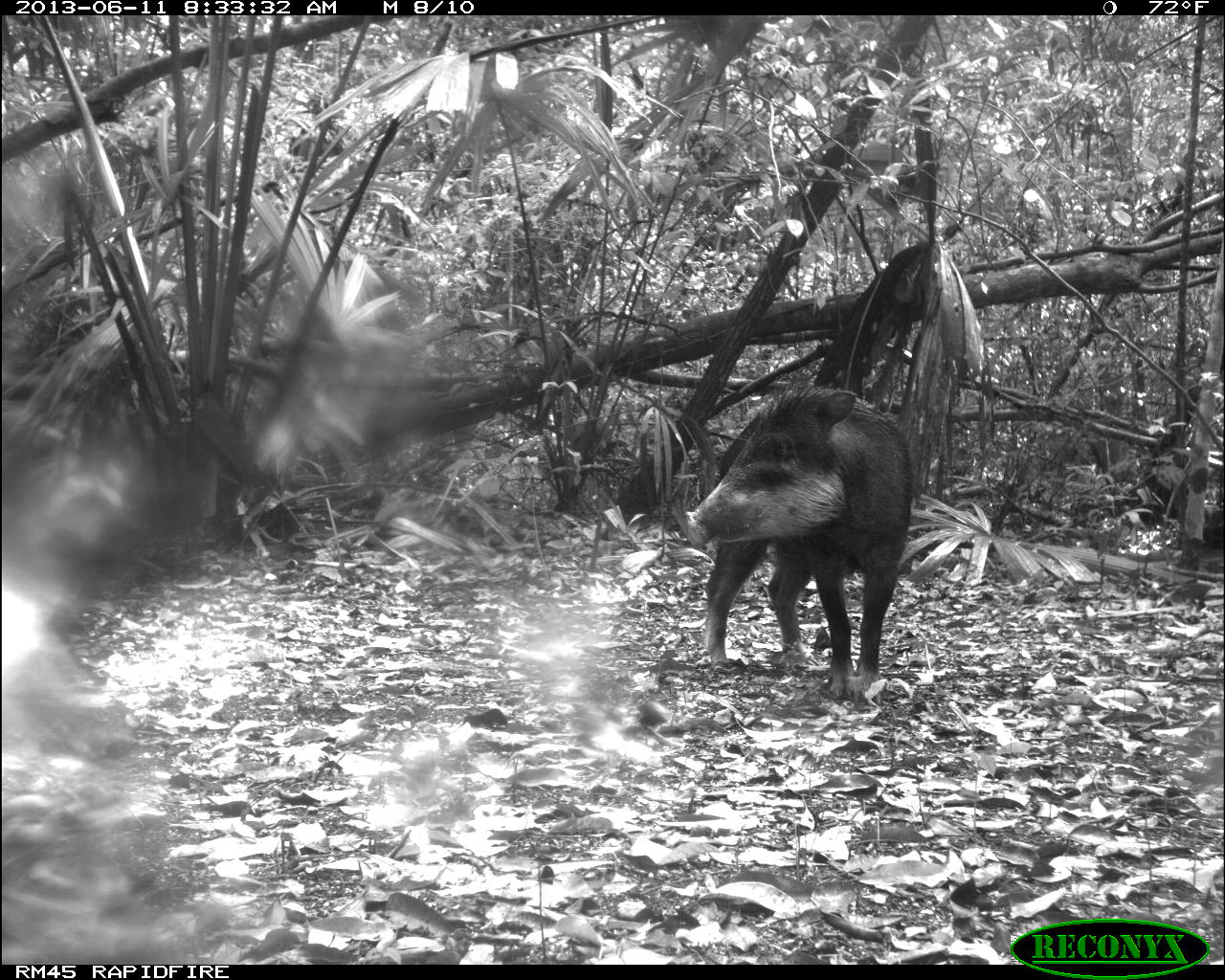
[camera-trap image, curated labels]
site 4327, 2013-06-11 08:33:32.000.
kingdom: Animalia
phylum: Chordata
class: Mammalia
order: Artiodactyla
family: Tayassuidae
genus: Tayassu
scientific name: Tayassu pecari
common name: white-lipped peccary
Tayassu pecari (white-lipped peccary), count 5.